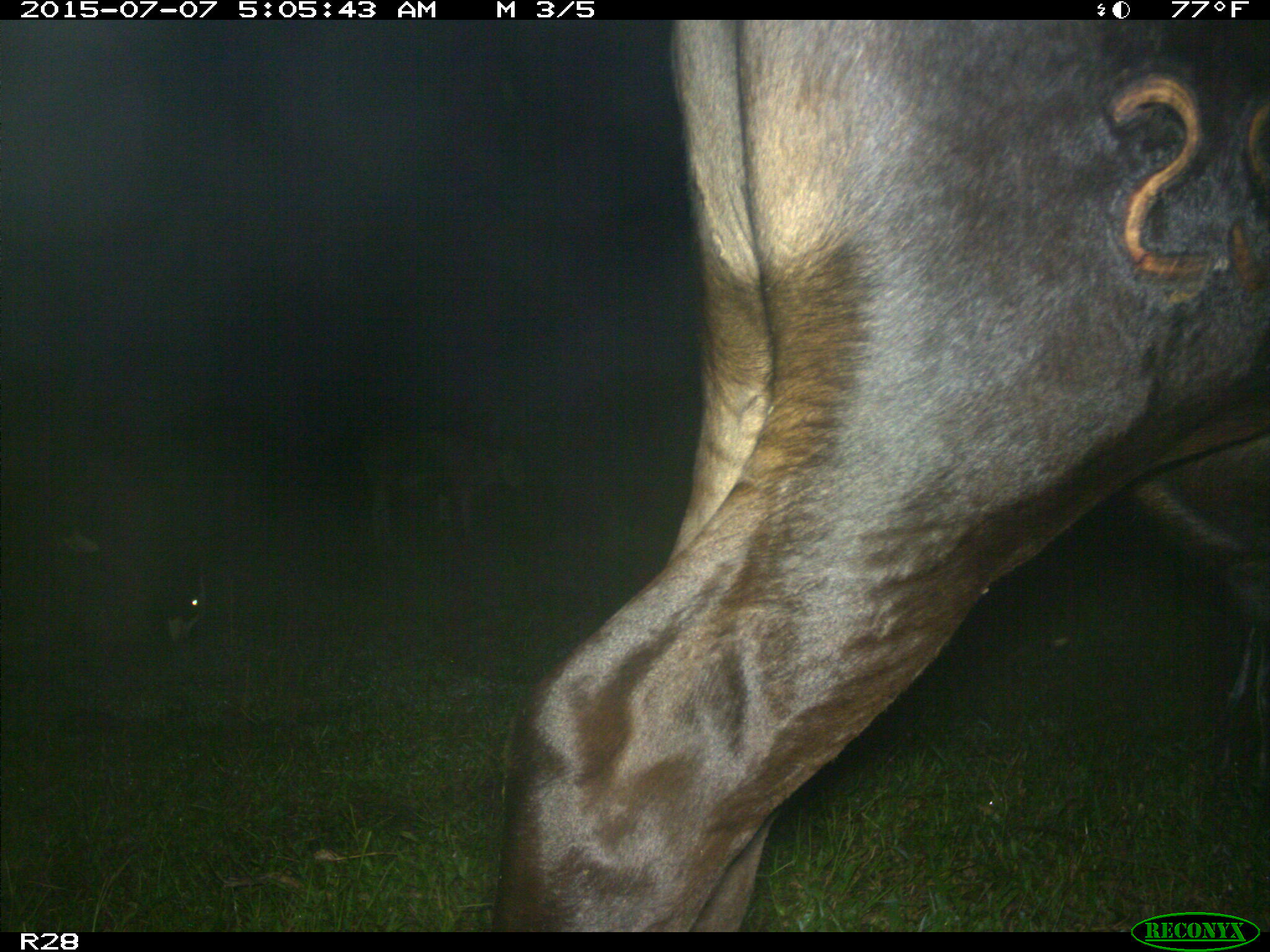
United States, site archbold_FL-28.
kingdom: Animalia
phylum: Chordata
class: Mammalia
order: Artiodactyla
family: Bovidae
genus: Bos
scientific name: Bos taurus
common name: domestic cow